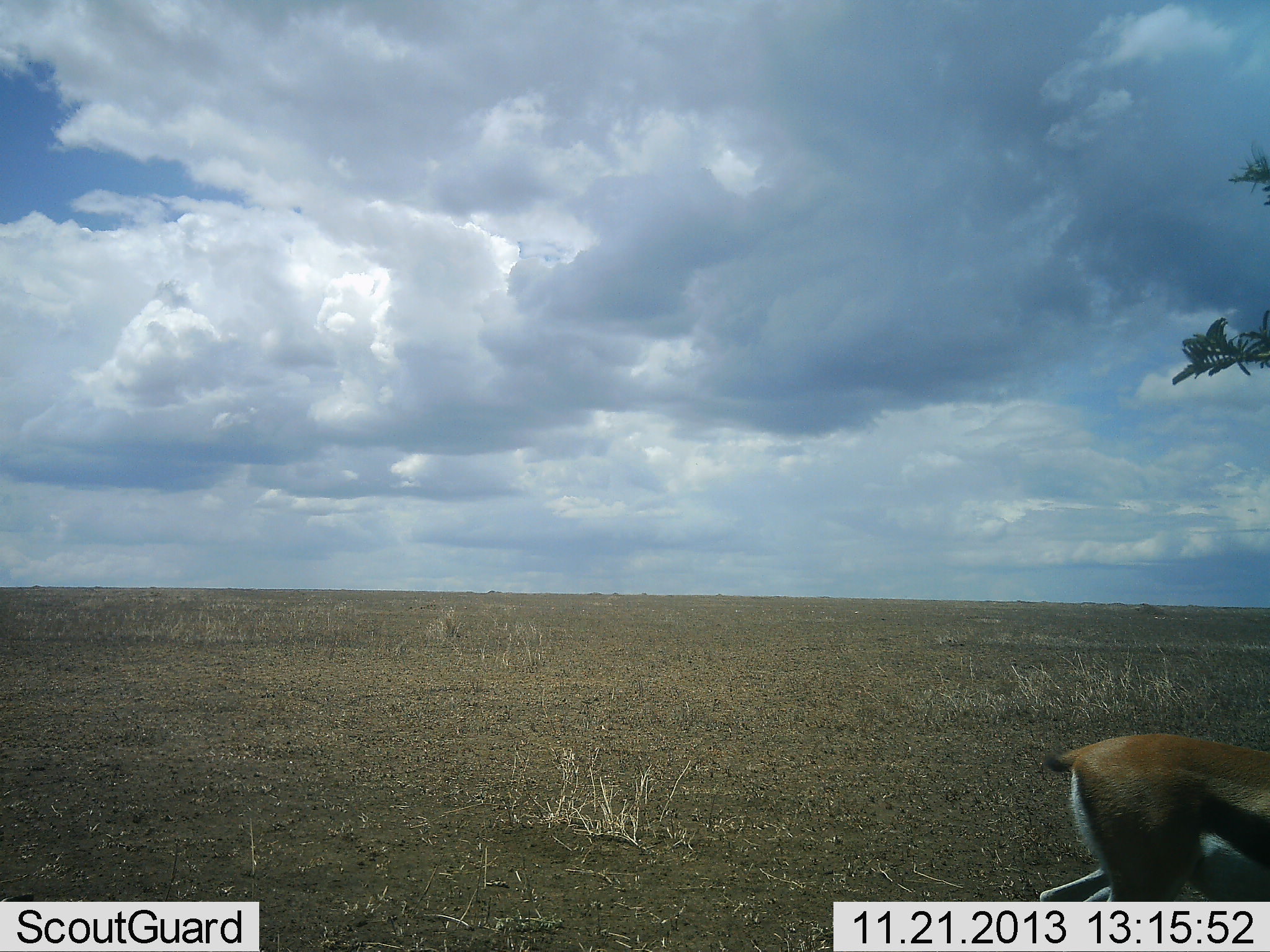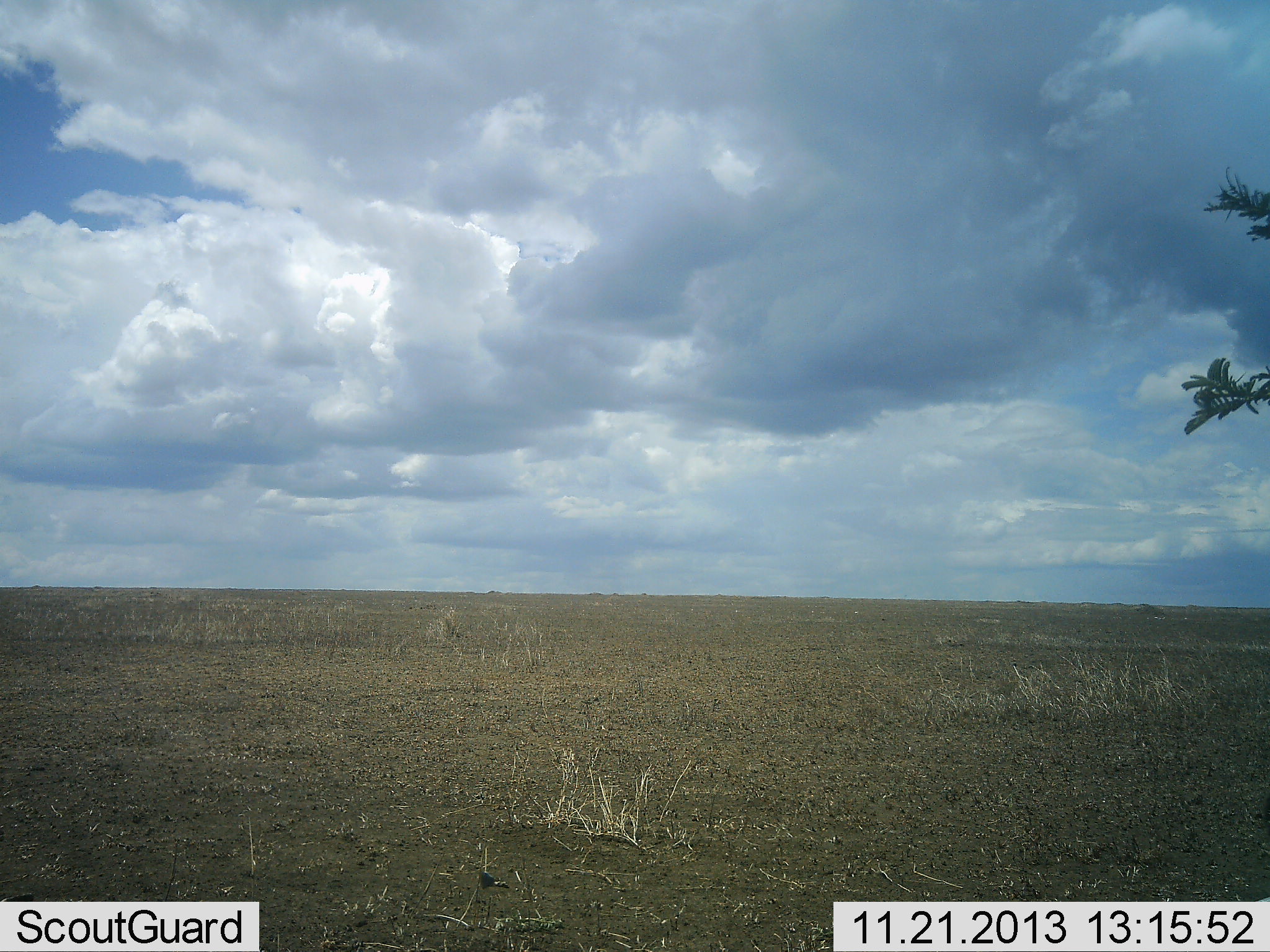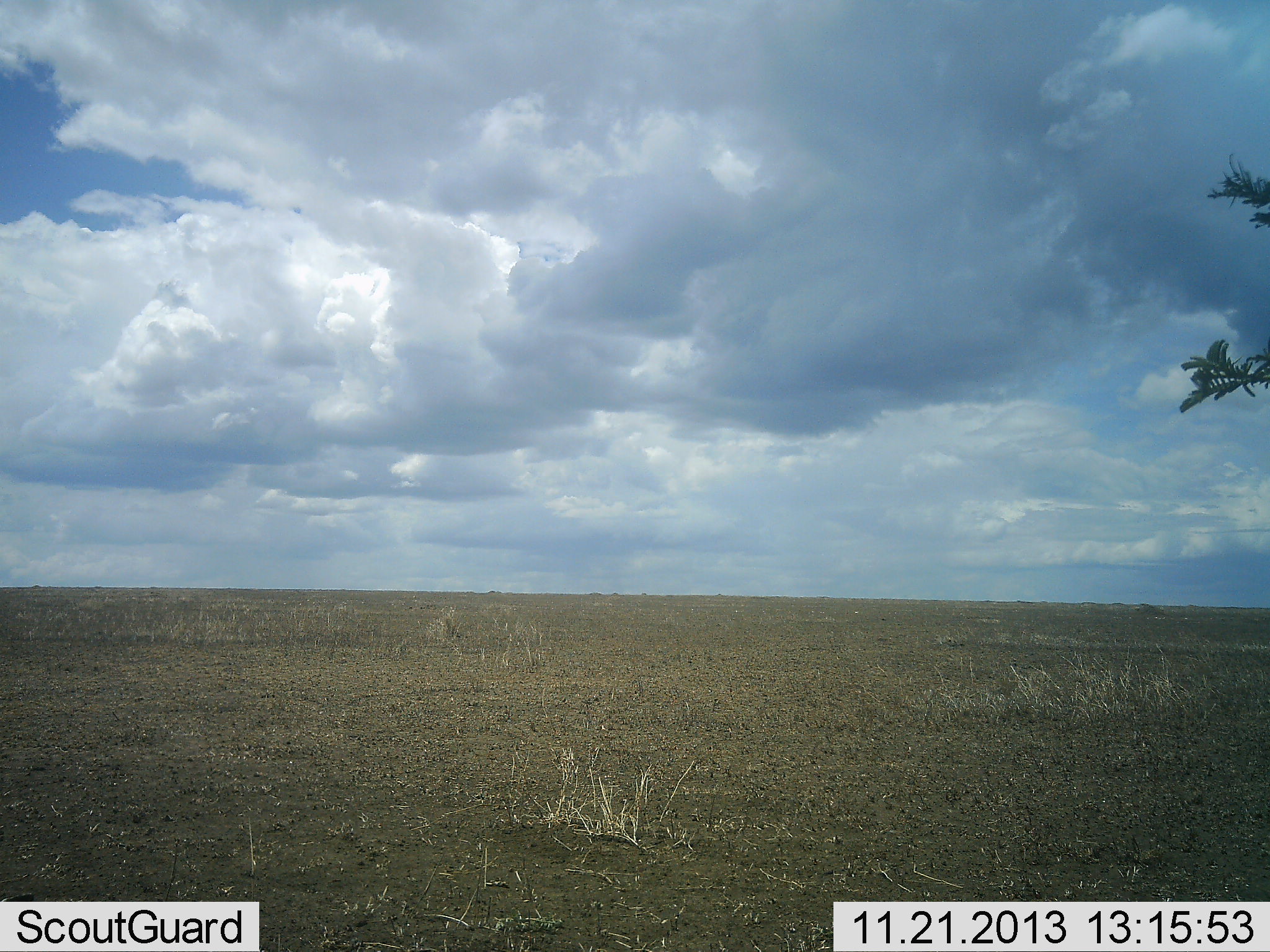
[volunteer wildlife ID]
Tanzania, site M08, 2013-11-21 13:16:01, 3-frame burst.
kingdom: Animalia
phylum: Chordata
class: Mammalia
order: Artiodactyla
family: Bovidae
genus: Eudorcas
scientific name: Eudorcas thomsonii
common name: thomson's gazelle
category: gazellethomsons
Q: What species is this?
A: Gazellethomsons (thomson's gazelle) (Eudorcas thomsonii).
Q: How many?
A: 1.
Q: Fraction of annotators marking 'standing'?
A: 0%.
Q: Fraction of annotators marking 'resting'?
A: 0%.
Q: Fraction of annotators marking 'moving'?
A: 100%.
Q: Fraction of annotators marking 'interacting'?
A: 0%.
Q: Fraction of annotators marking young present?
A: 0%.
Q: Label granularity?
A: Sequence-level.